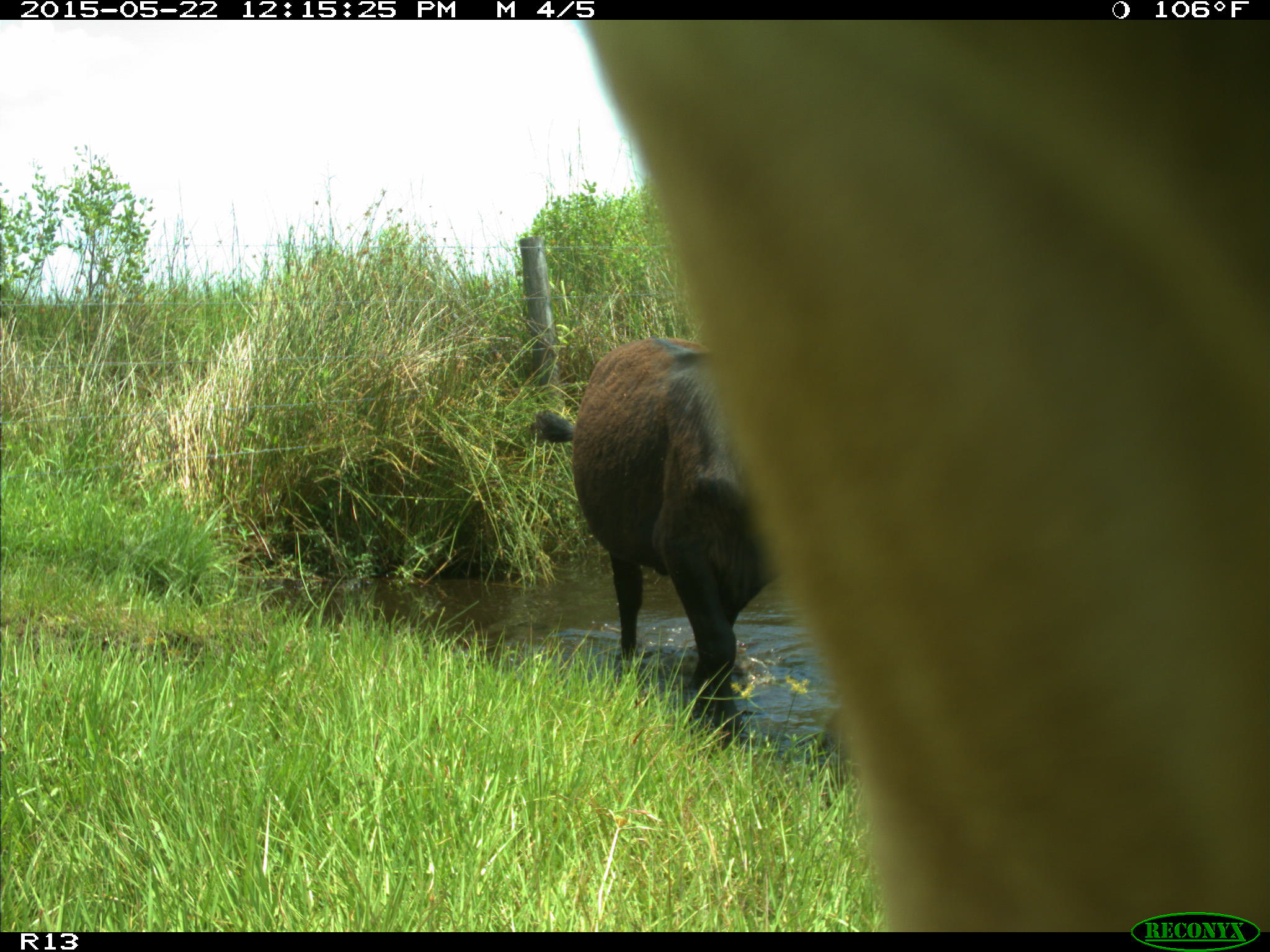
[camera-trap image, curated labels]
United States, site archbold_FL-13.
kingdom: Animalia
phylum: Chordata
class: Mammalia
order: Artiodactyla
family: Bovidae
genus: Bos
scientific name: Bos taurus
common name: domestic cow